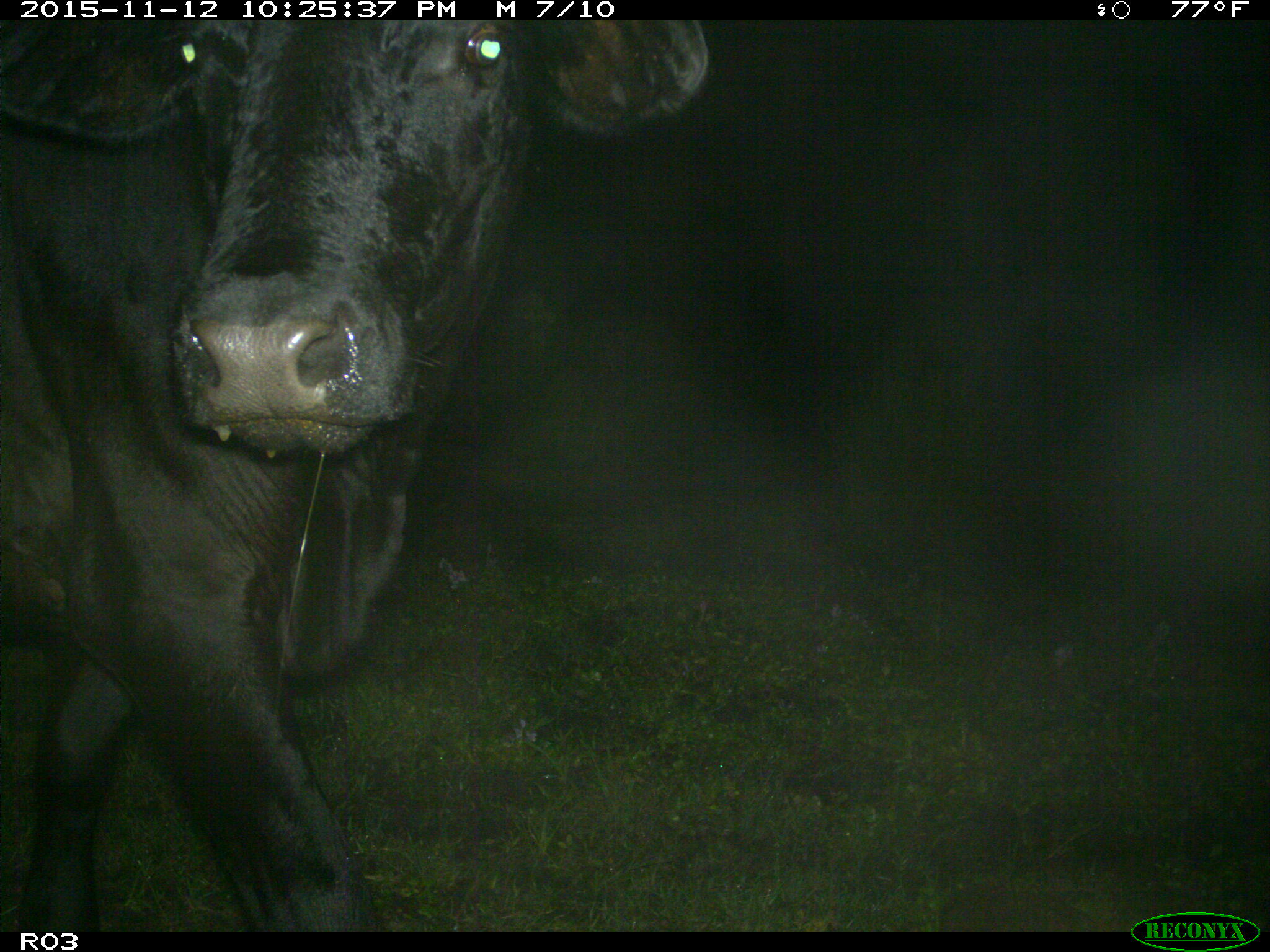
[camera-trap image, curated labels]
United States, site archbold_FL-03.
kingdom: Animalia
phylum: Chordata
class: Mammalia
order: Artiodactyla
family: Bovidae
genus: Bos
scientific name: Bos taurus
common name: domestic cow